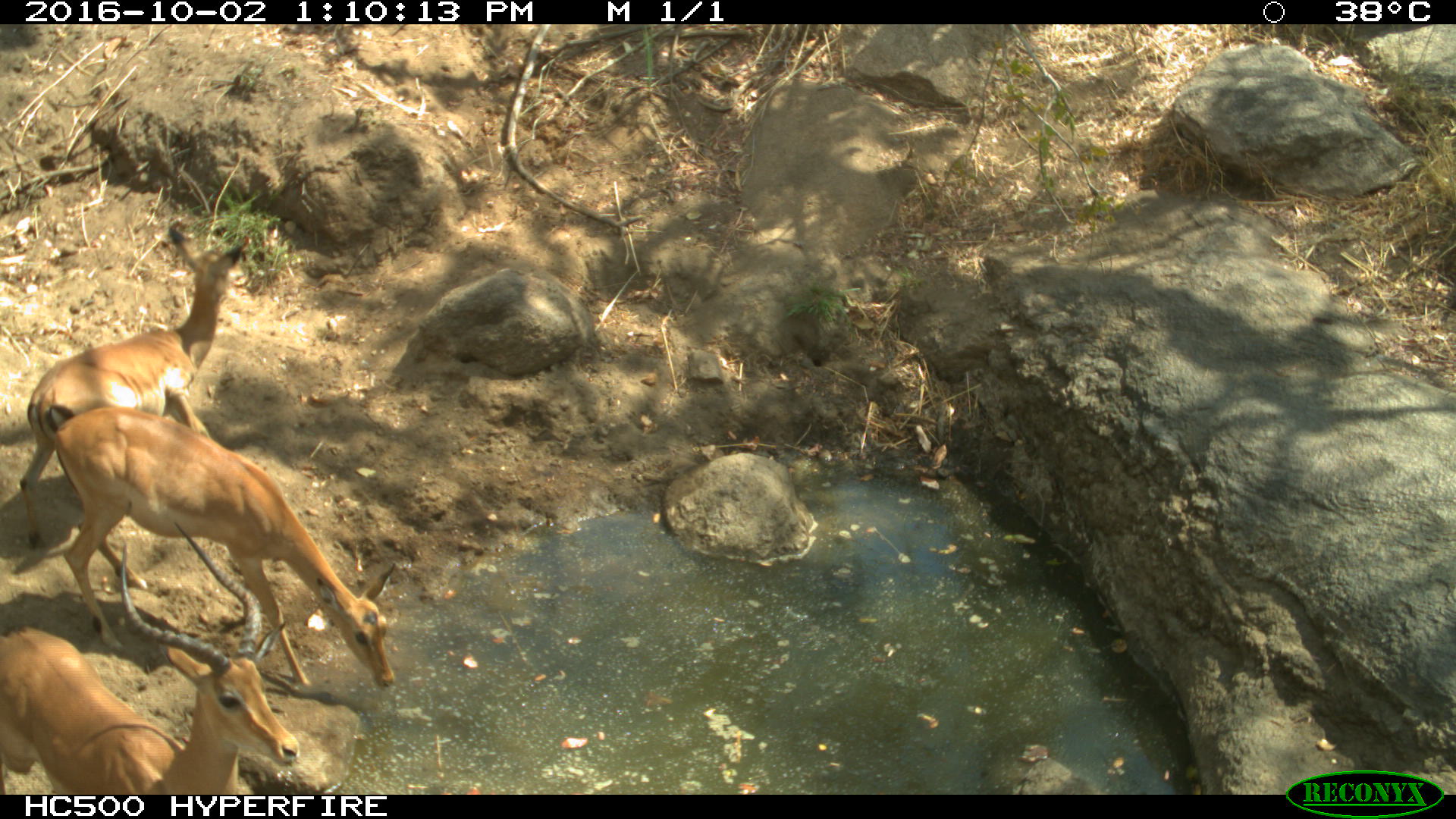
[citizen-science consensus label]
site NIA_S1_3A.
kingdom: Animalia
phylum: Chordata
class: Mammalia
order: Artiodactyla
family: Bovidae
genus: Aepyceros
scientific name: Aepyceros melampus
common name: impala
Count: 3.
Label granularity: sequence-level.